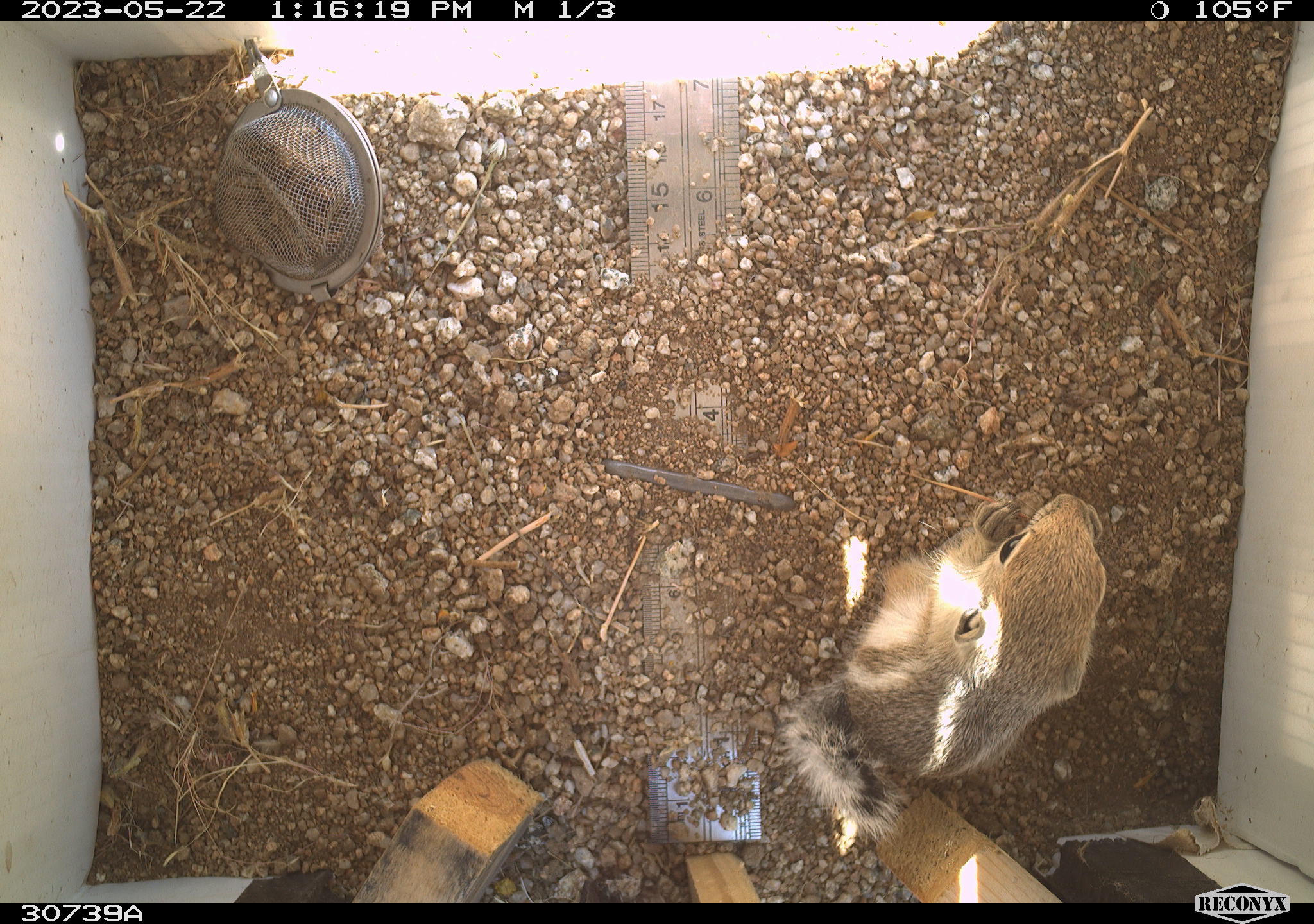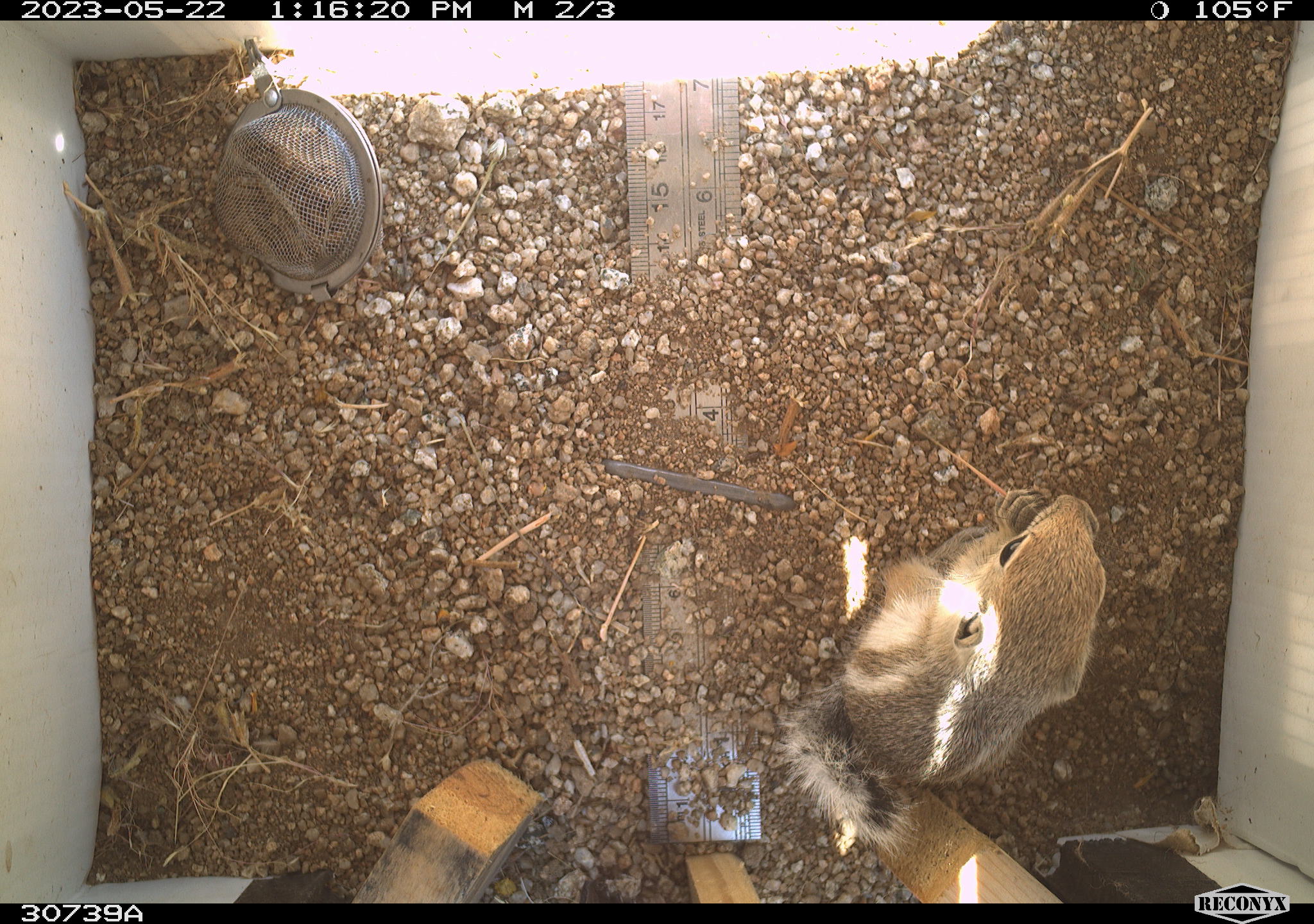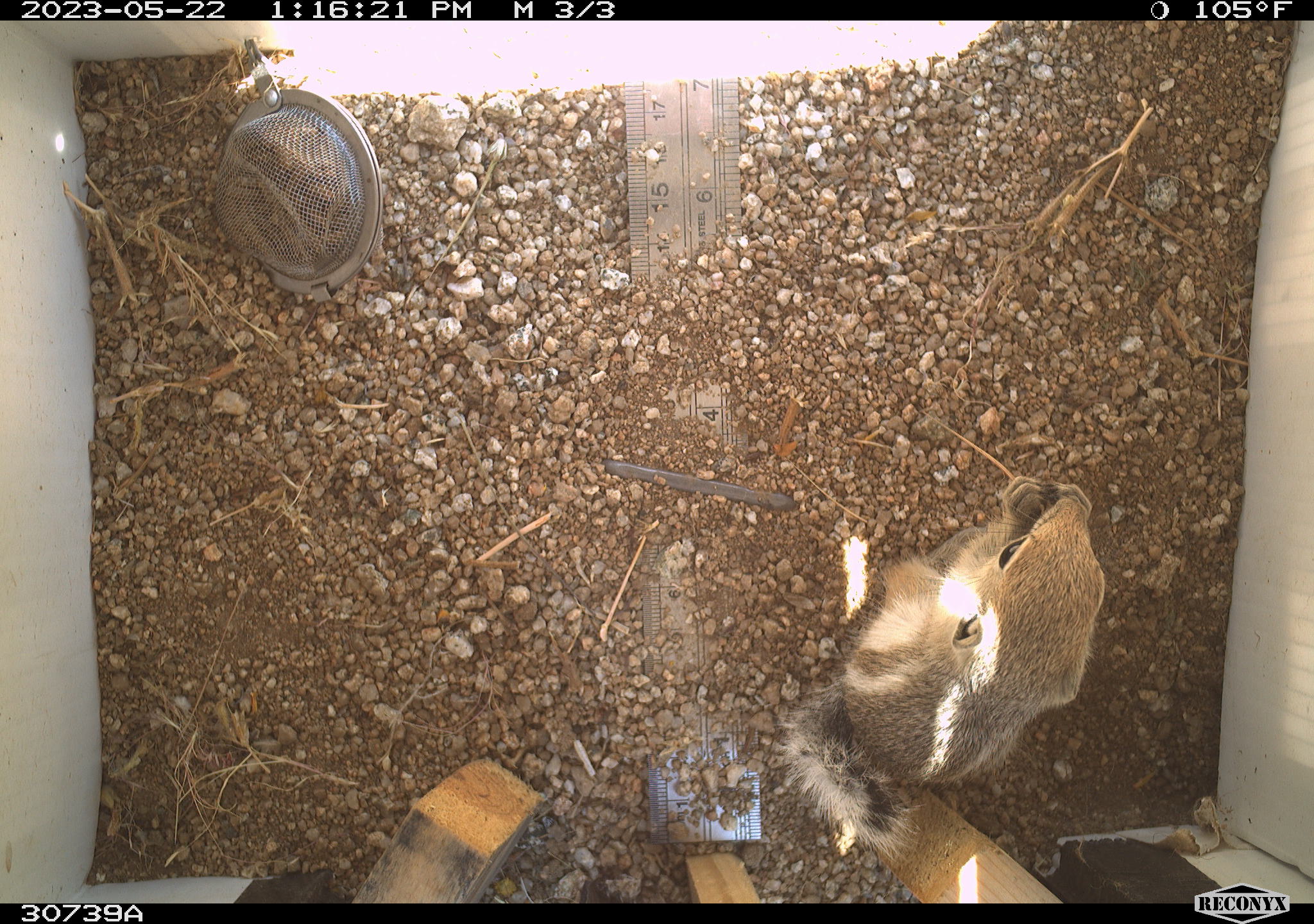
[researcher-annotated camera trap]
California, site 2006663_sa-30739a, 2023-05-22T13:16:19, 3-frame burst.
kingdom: Animalia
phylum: Chordata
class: Mammalia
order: Rodentia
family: Sciuridae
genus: Ammospermophilus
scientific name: Ammospermophilus leucurus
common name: white-tailed antelope squirrel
White-tailed antelope squirrel (Ammospermophilus leucurus).